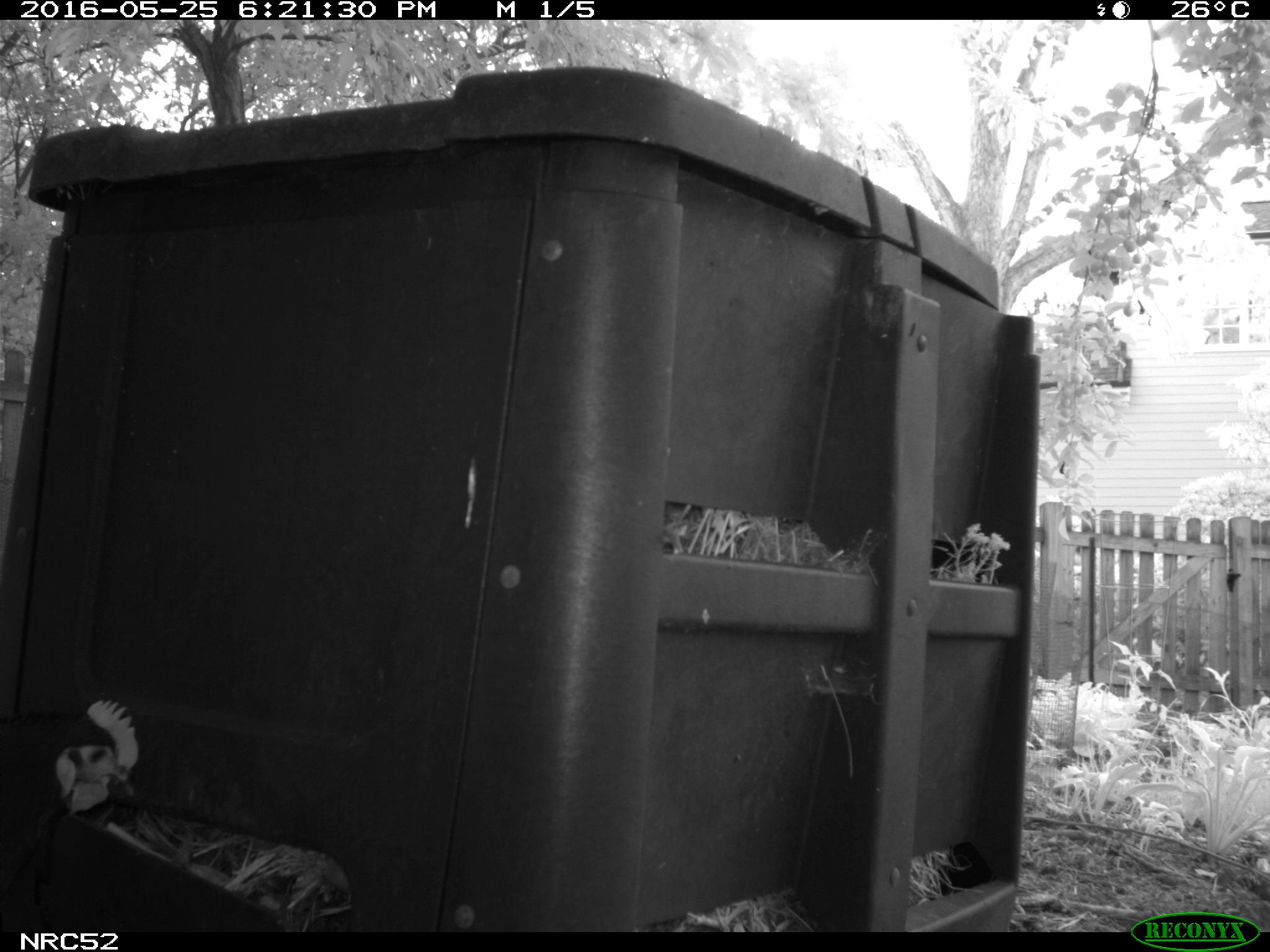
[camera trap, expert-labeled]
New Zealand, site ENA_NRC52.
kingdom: Animalia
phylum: Chordata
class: Aves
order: Galliformes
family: Phasianidae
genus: Gallus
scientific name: Gallus gallus domesticus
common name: chicken